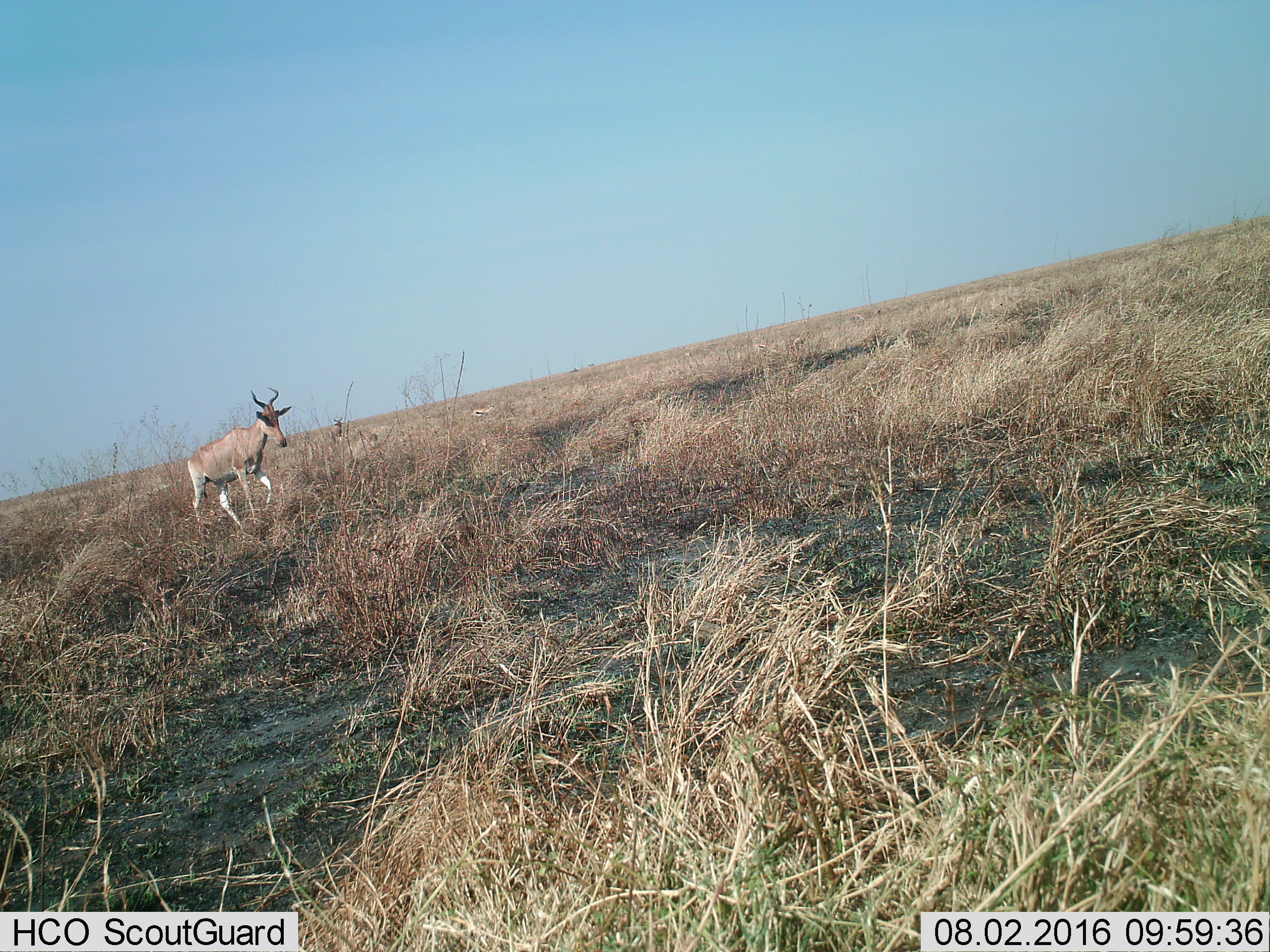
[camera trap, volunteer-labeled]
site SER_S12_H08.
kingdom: Animalia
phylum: Chordata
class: Mammalia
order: Artiodactyla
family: Bovidae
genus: Alcelaphus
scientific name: Alcelaphus buselaphus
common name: hartebeest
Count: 2.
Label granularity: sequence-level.